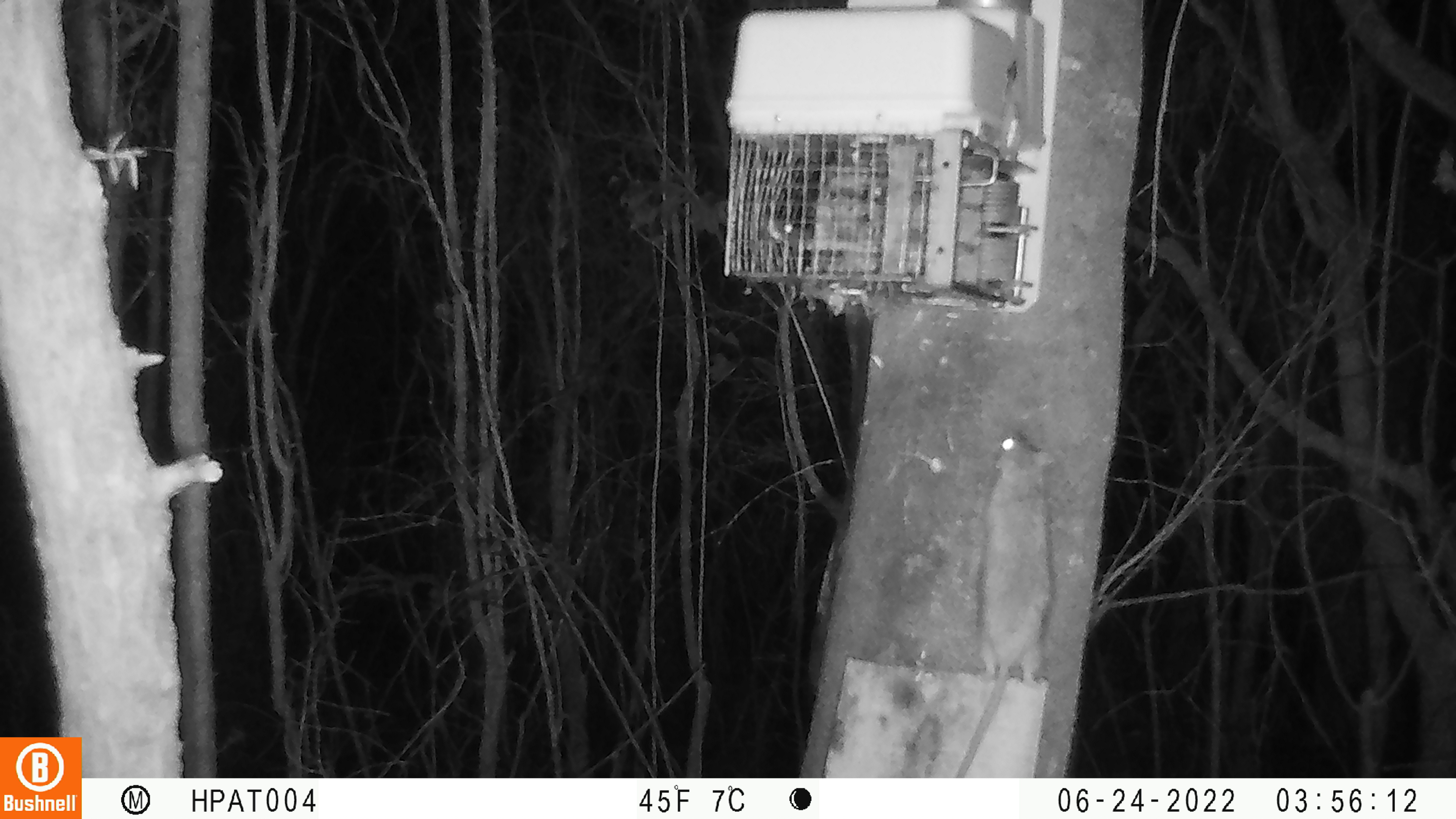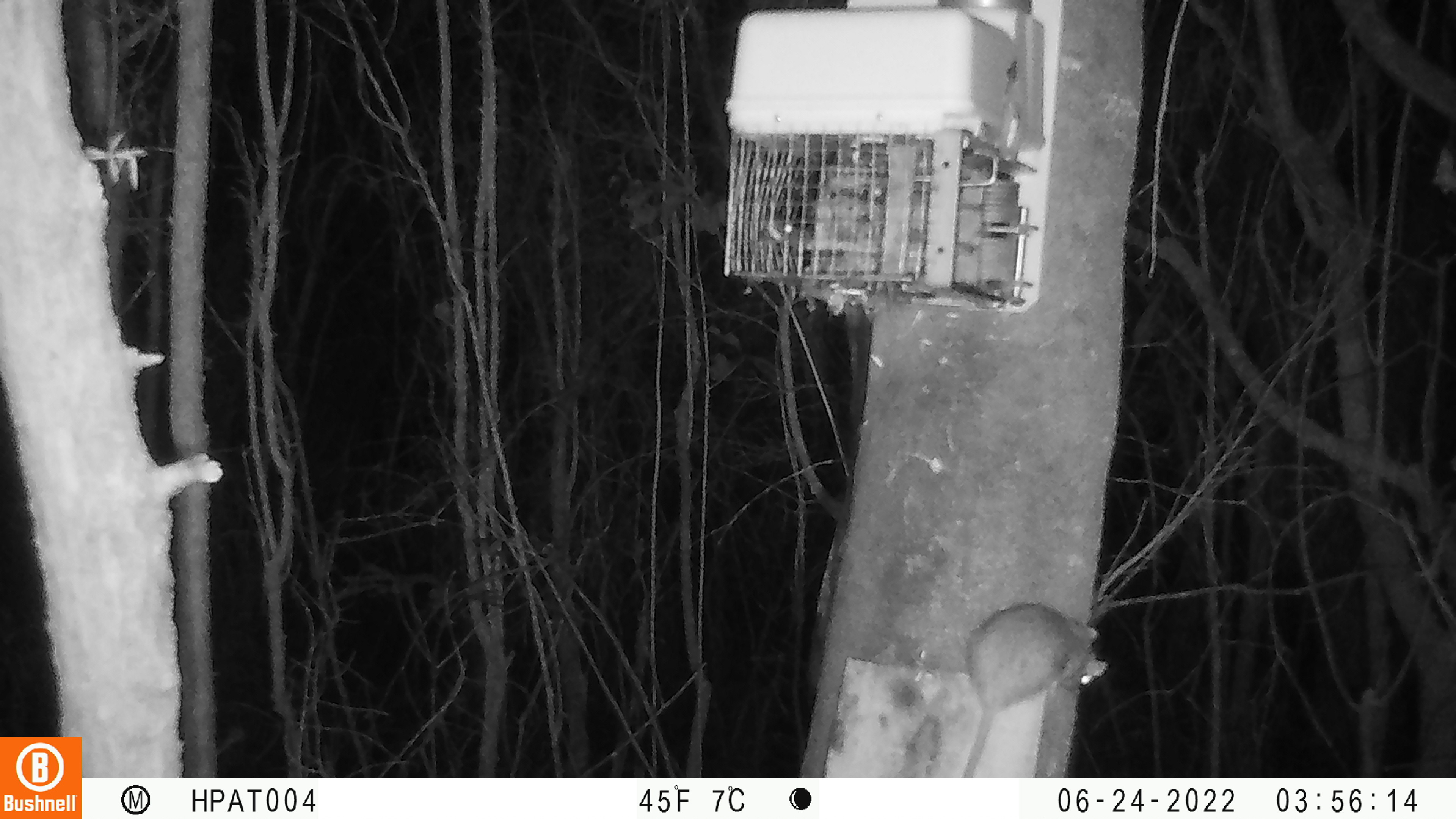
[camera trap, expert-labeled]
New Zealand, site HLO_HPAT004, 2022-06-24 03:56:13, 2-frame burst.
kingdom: Animalia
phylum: Chordata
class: Mammalia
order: Rodentia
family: Muridae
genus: Rattus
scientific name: Rattus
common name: rat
Rat (Rattus).